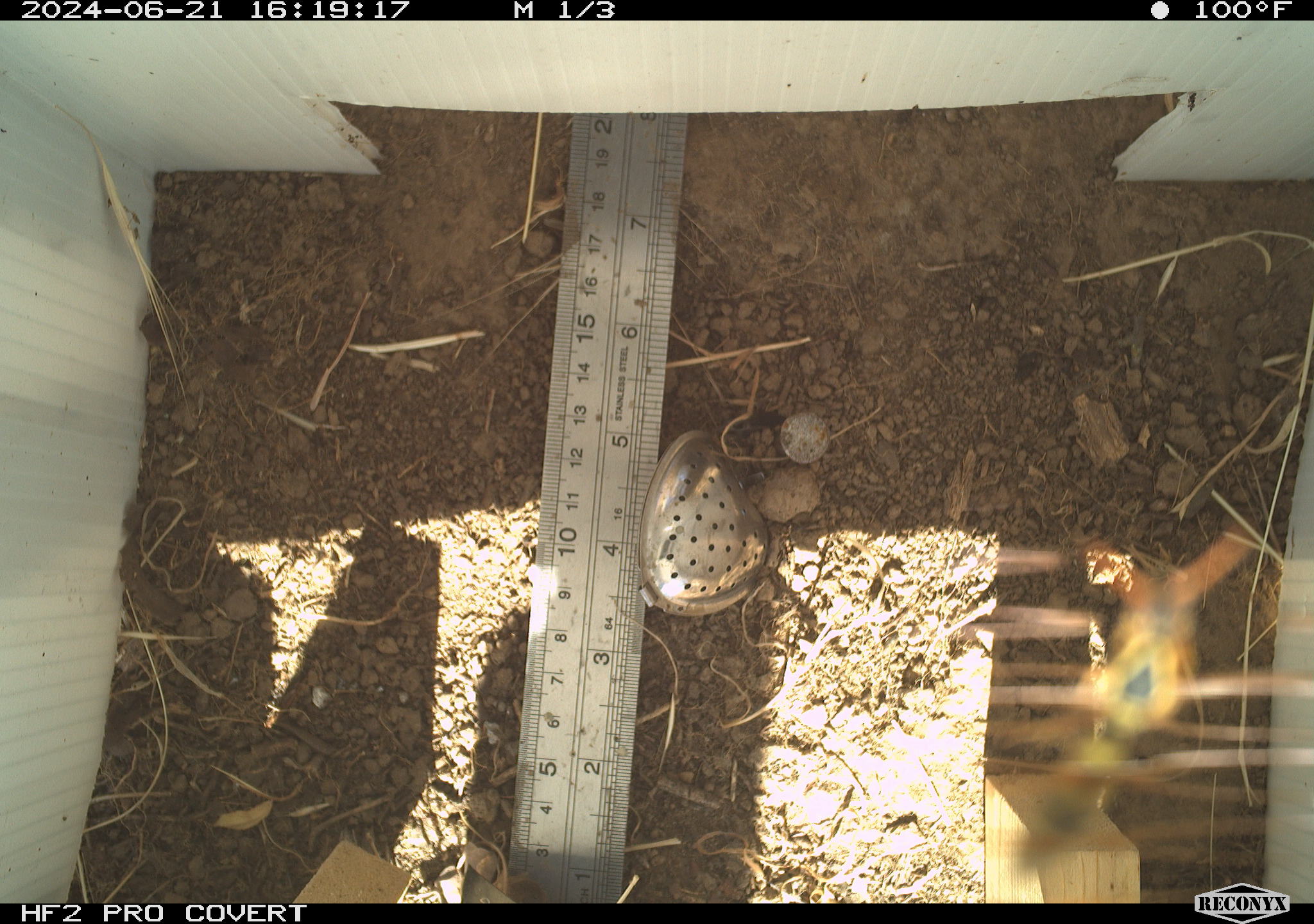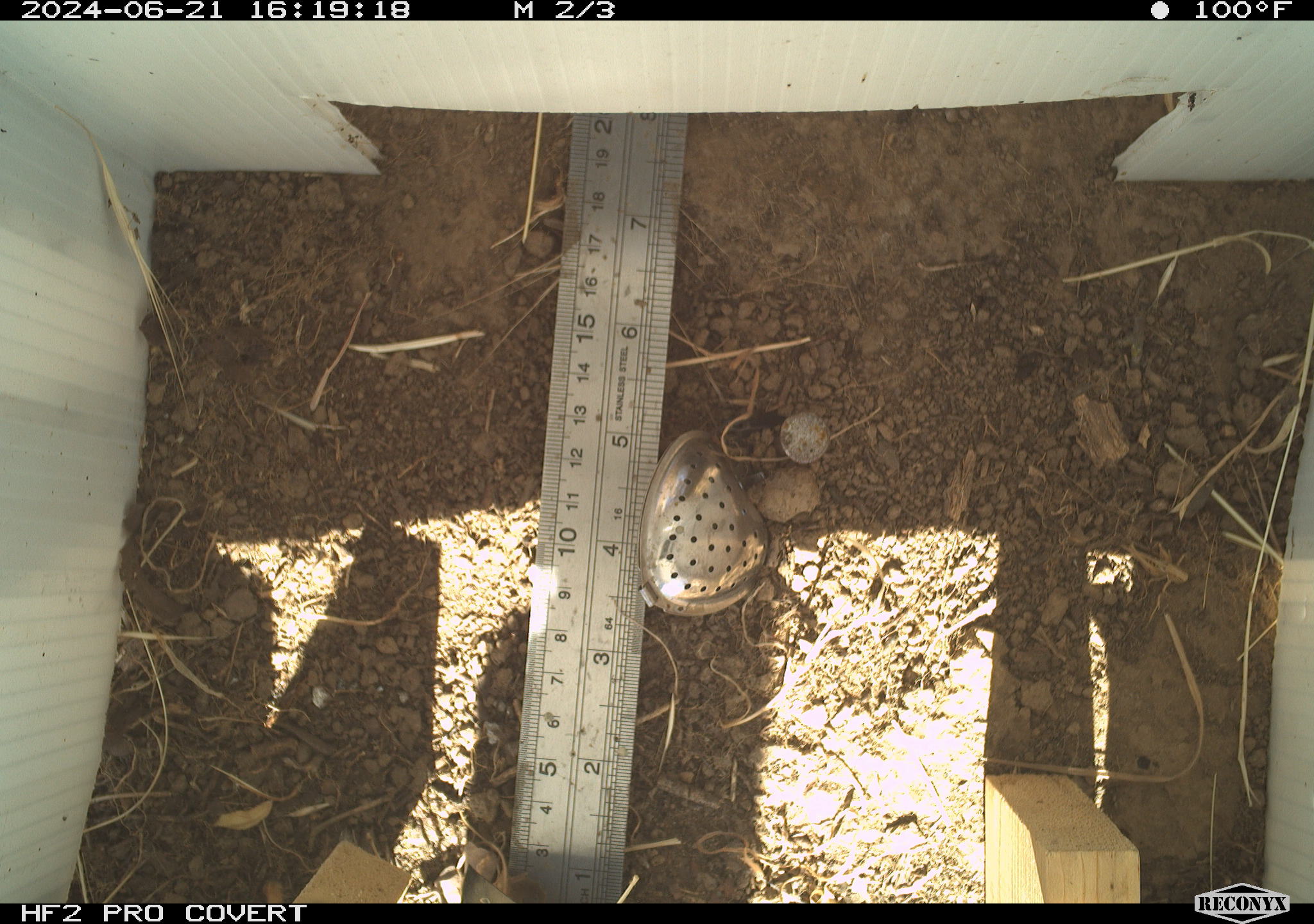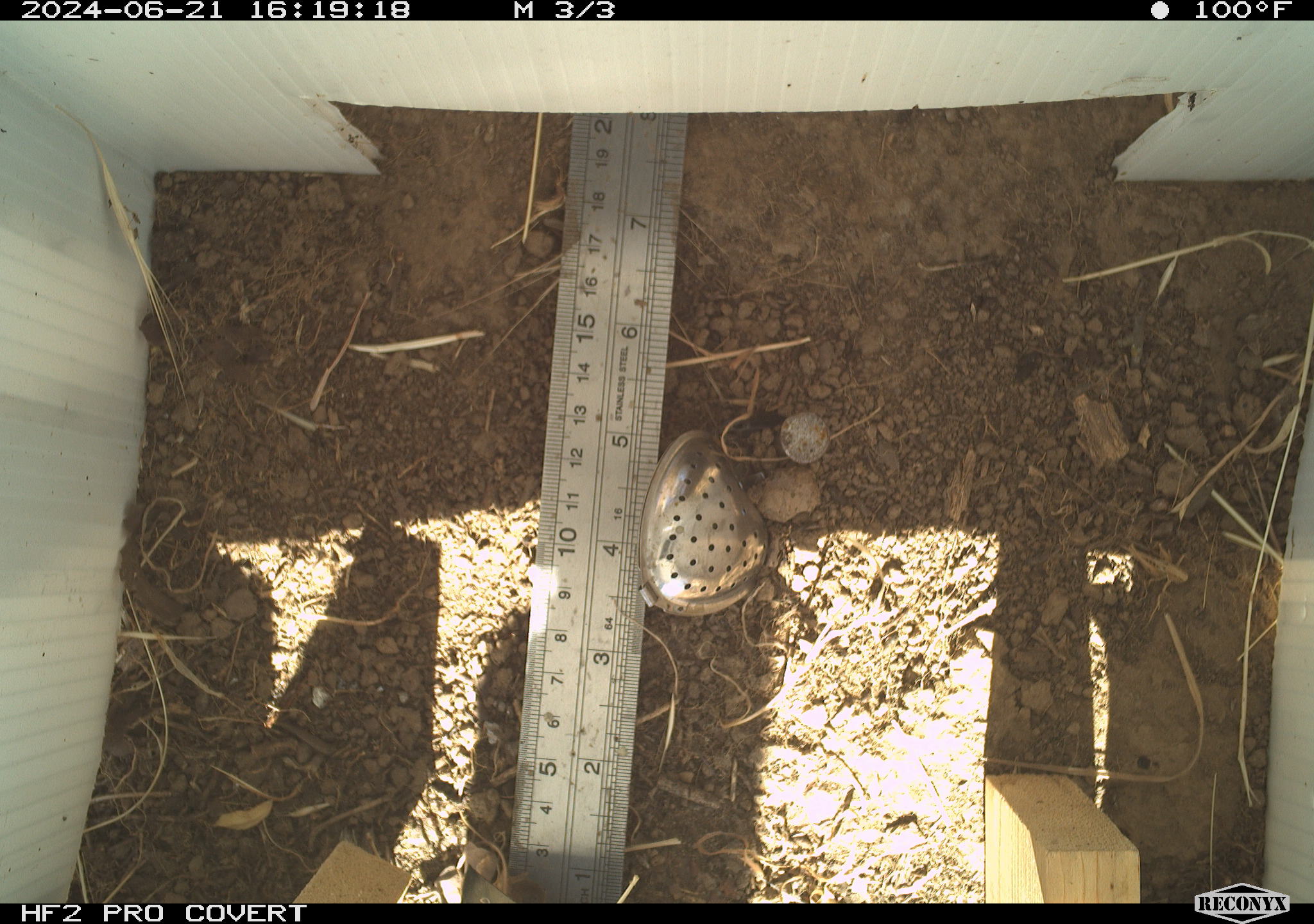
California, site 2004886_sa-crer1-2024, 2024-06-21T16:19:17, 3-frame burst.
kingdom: Animalia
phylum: Arthropoda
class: Insecta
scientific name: Insecta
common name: insect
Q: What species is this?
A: Insect (Insecta).